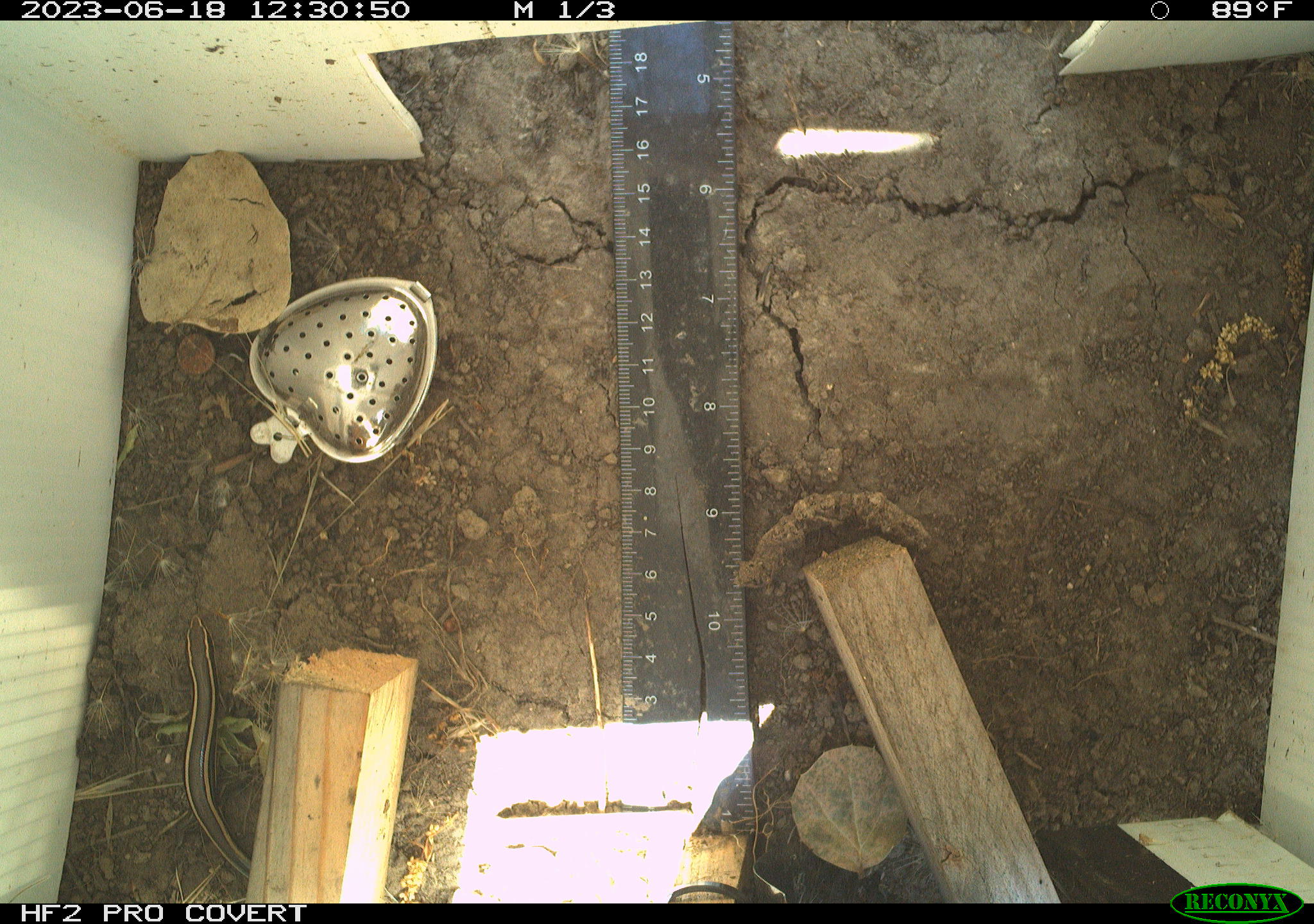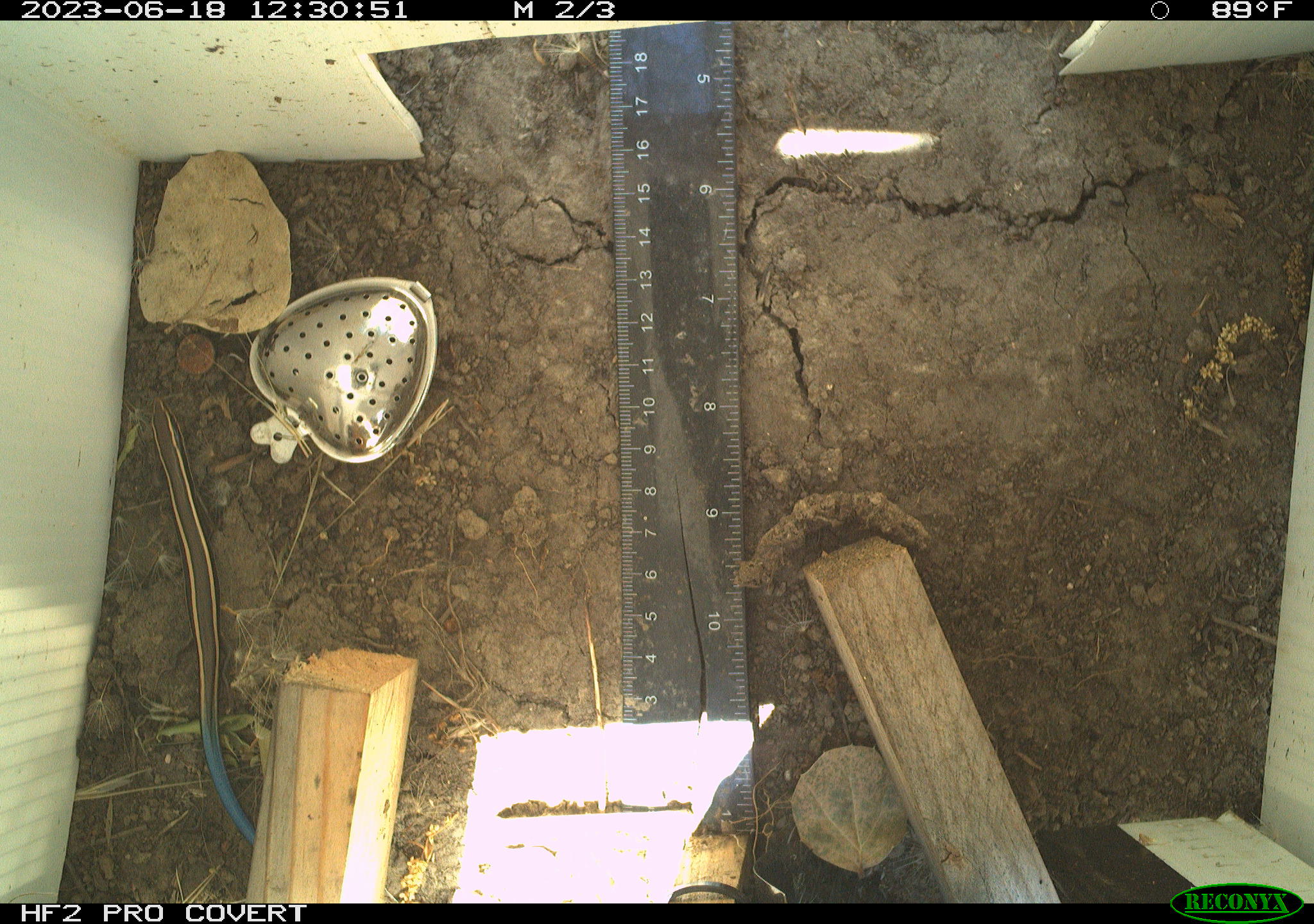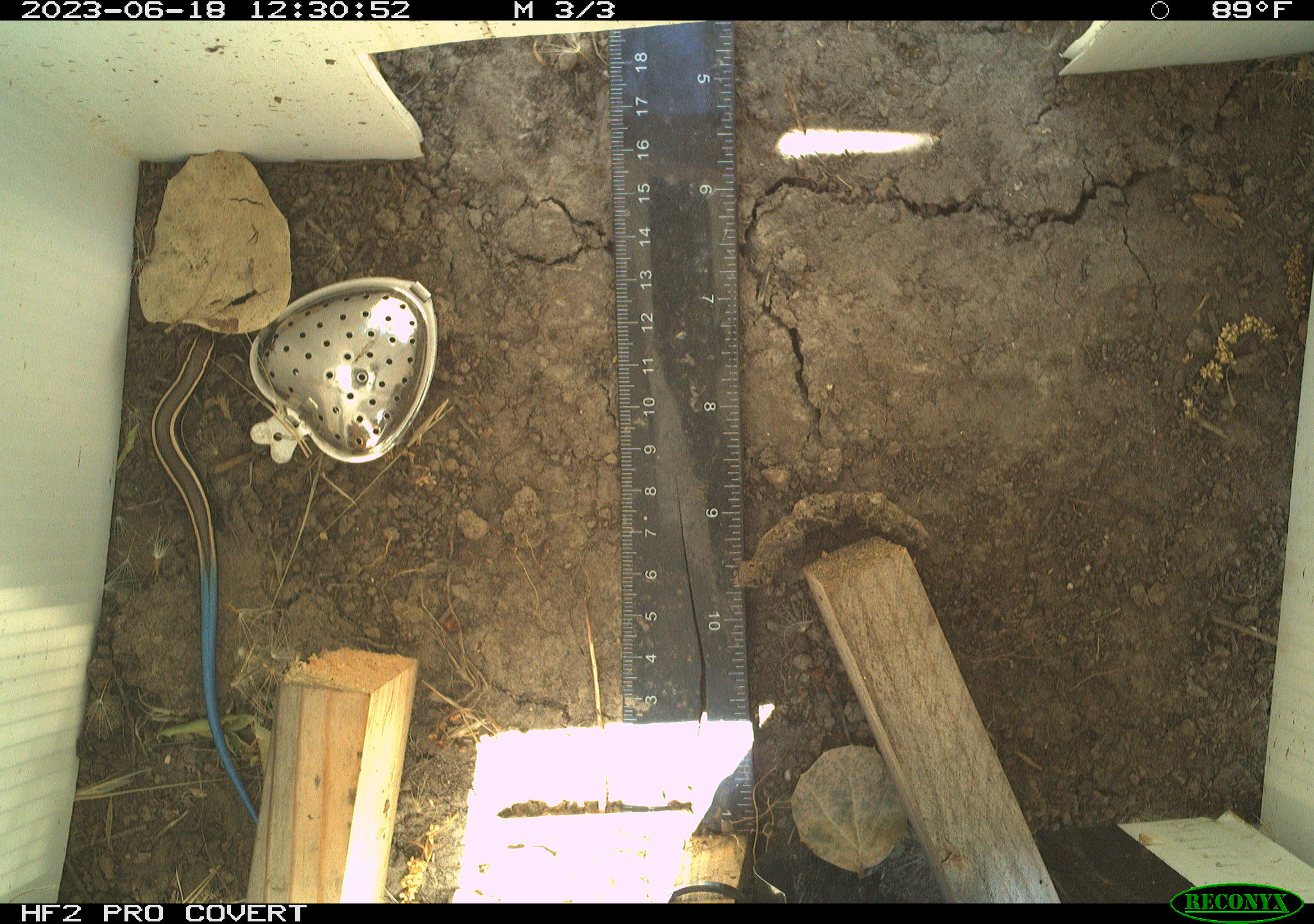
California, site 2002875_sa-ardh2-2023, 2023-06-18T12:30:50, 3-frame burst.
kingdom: Animalia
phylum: Chordata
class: Reptilia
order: Squamata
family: Scincidae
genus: Plestiodon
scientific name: Plestiodon skiltonianus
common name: western skink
Western skink (Plestiodon skiltonianus).